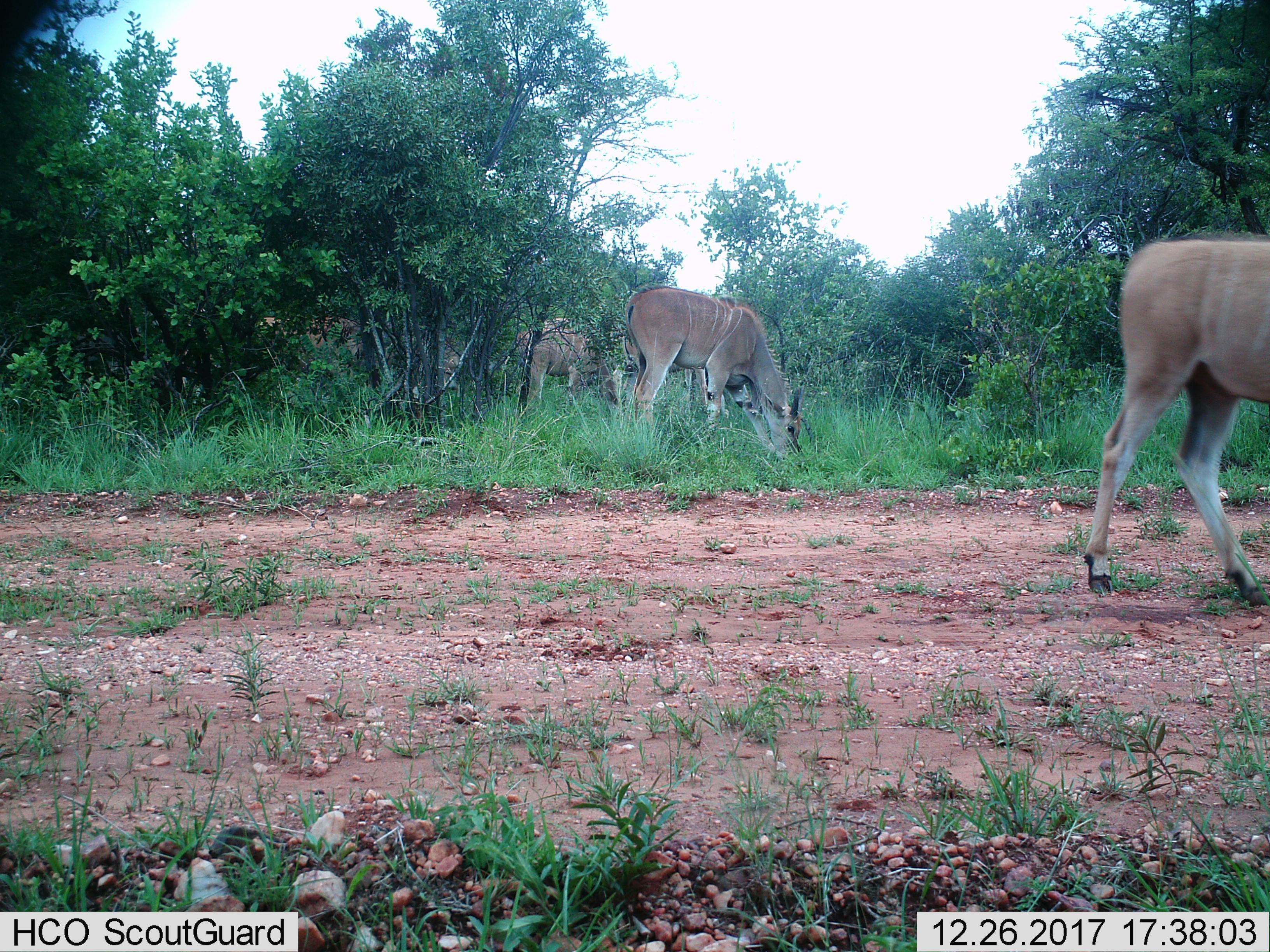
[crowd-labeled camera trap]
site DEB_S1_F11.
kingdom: Animalia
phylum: Chordata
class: Mammalia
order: Artiodactyla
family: Bovidae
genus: Tragelaphus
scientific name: Tragelaphus oryx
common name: eland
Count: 4.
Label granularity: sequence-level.